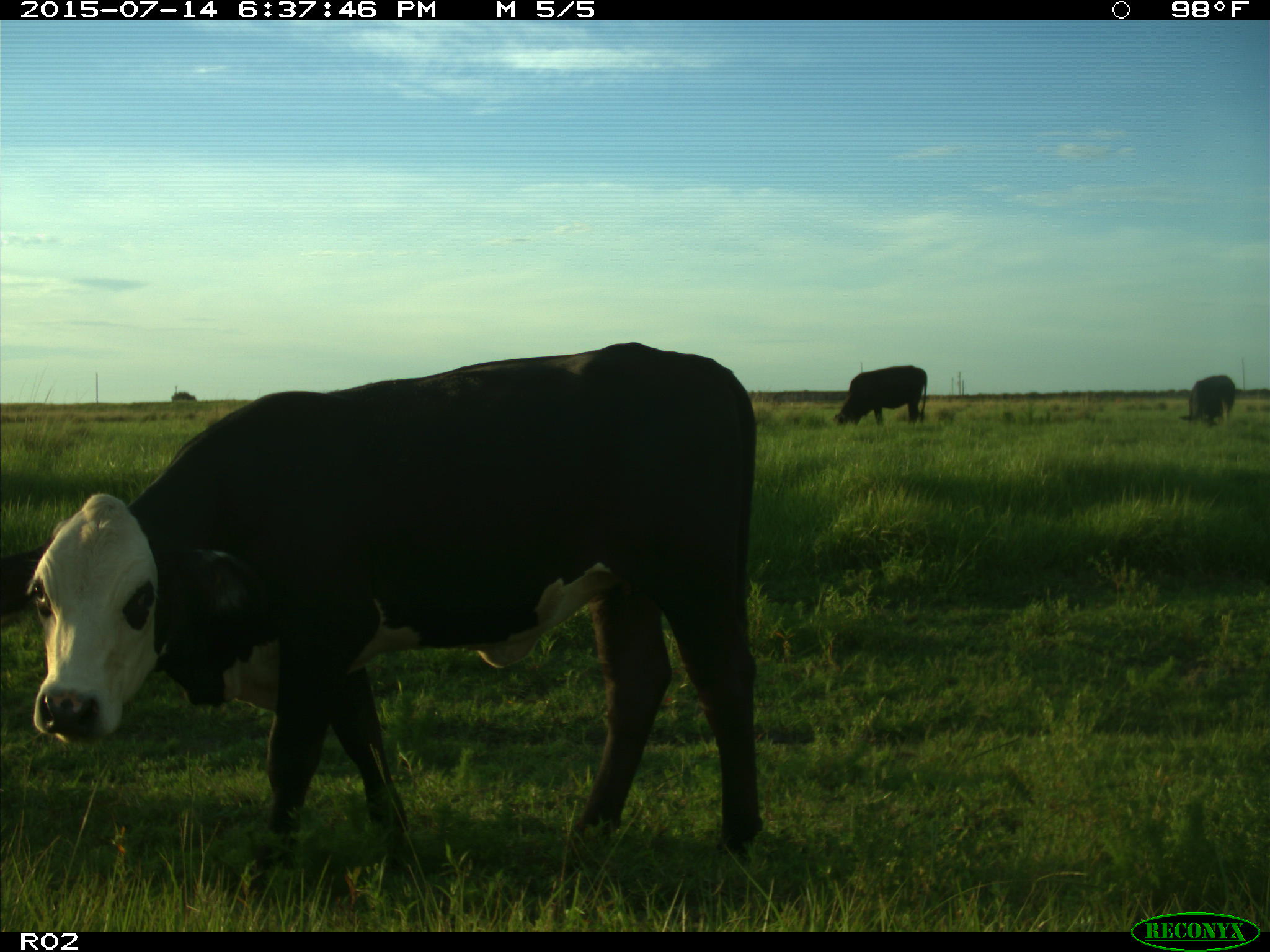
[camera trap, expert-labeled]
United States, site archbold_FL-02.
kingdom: Animalia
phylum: Chordata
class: Mammalia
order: Artiodactyla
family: Bovidae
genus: Bos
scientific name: Bos taurus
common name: domestic cow